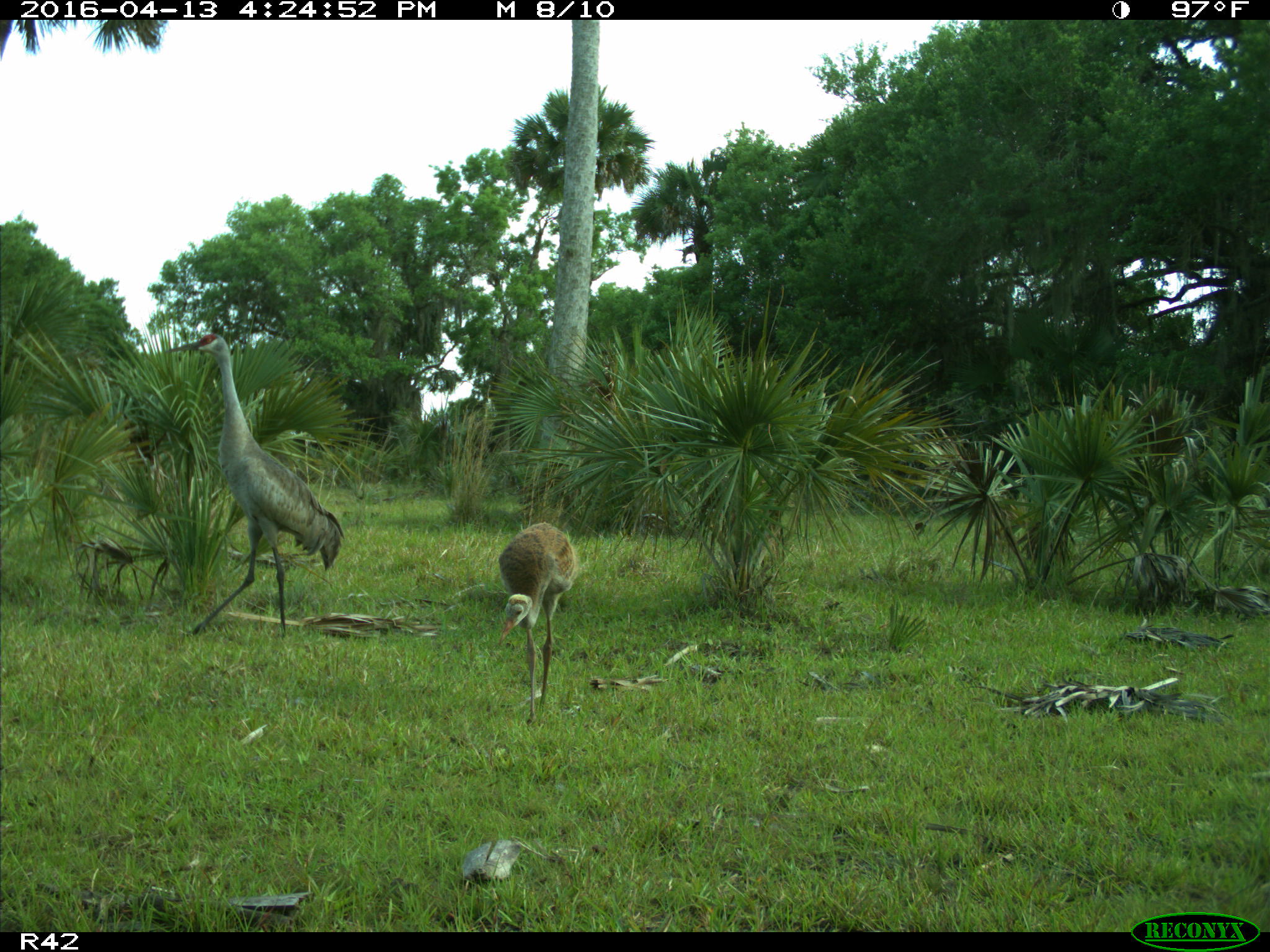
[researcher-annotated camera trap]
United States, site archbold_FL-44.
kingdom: Animalia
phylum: Chordata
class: Aves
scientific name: Aves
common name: birds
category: unidentified bird